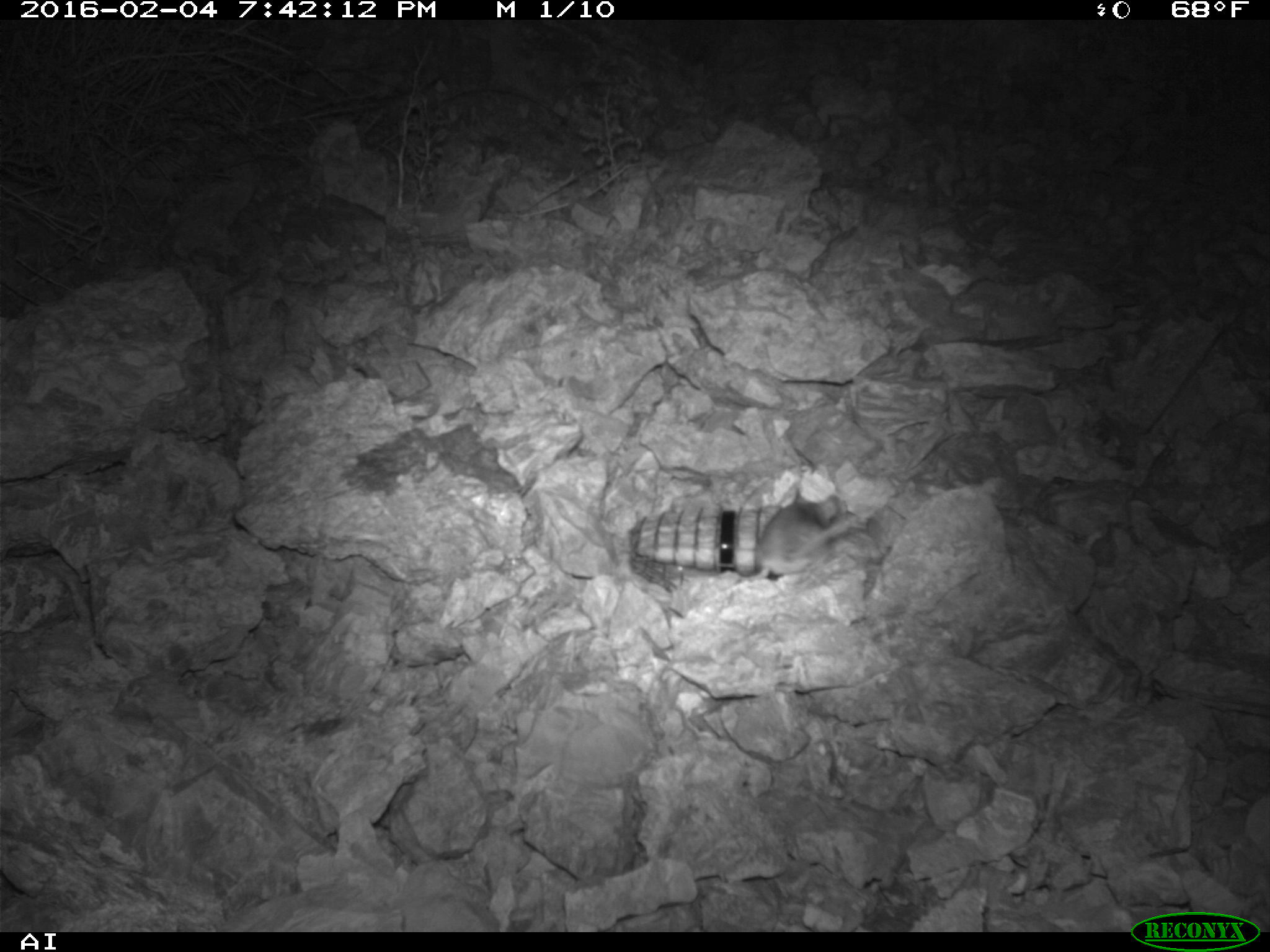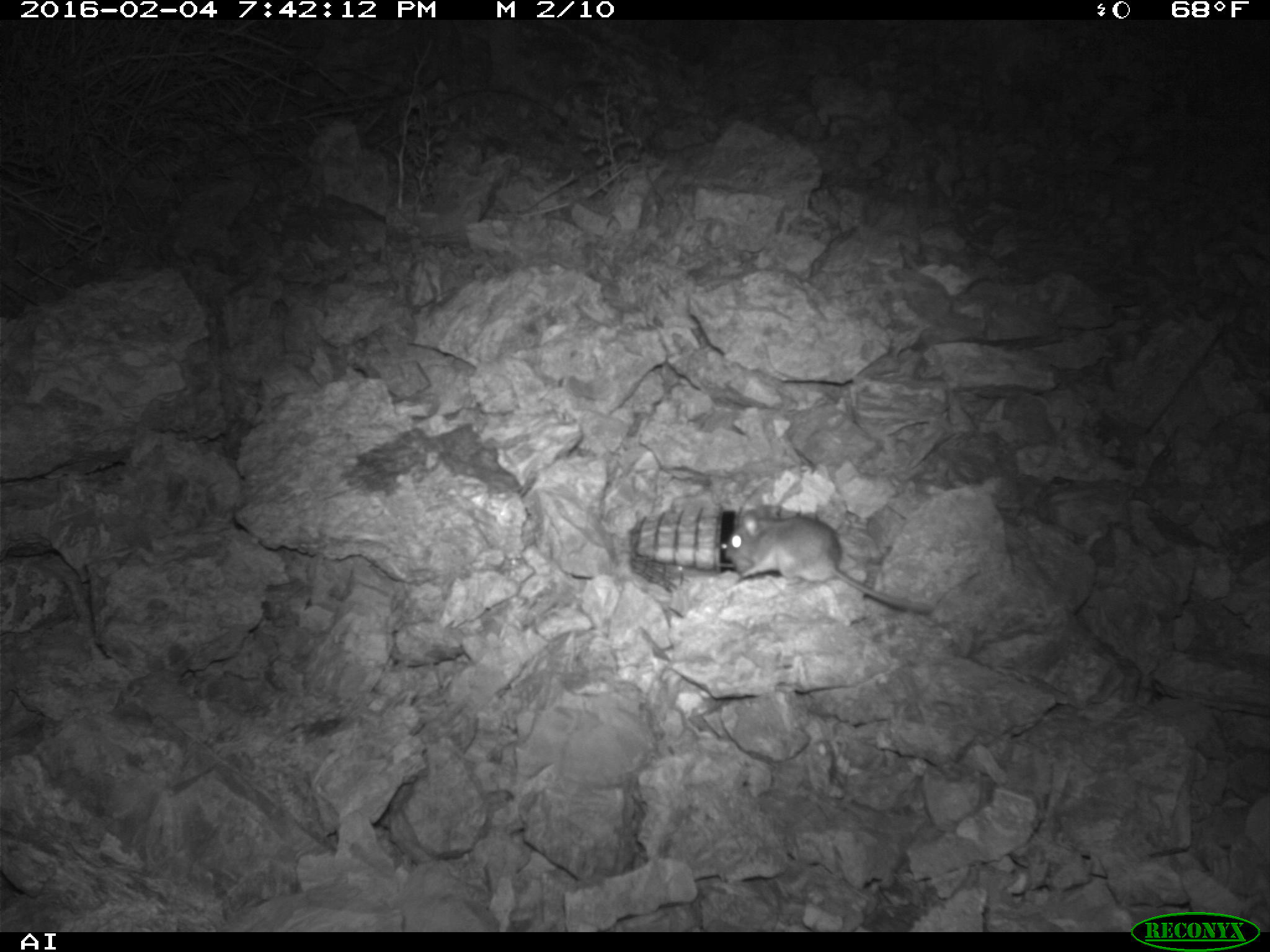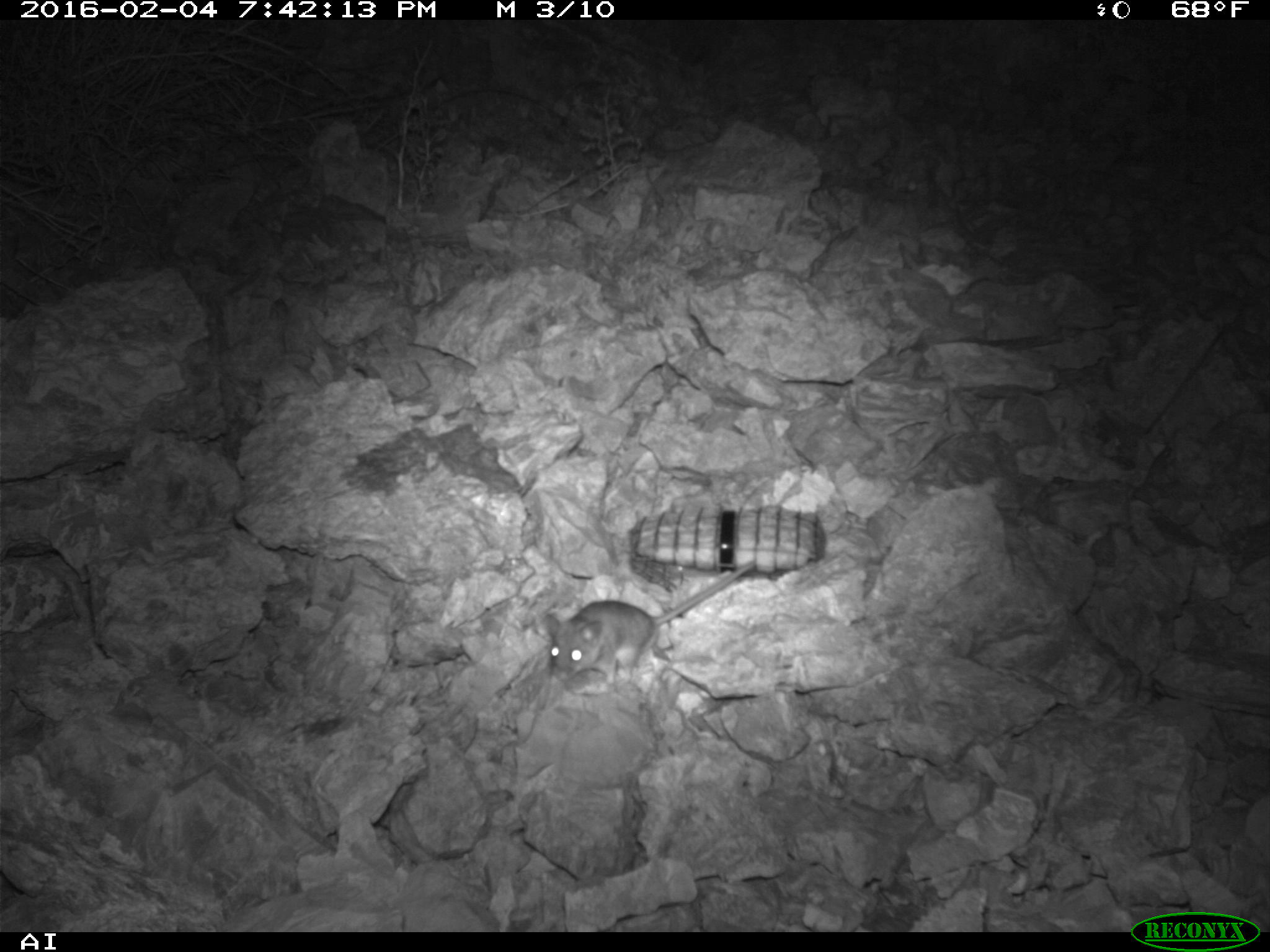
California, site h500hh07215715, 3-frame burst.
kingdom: Animalia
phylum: Chordata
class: Mammalia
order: Rodentia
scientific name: Rodentia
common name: rodent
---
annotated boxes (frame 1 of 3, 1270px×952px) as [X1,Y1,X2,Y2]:
rodent: [751,482,839,581]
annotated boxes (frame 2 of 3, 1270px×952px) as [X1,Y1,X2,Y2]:
rodent: [723,510,933,614]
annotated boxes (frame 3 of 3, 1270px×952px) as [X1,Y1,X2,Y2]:
rodent: [544,562,754,684]